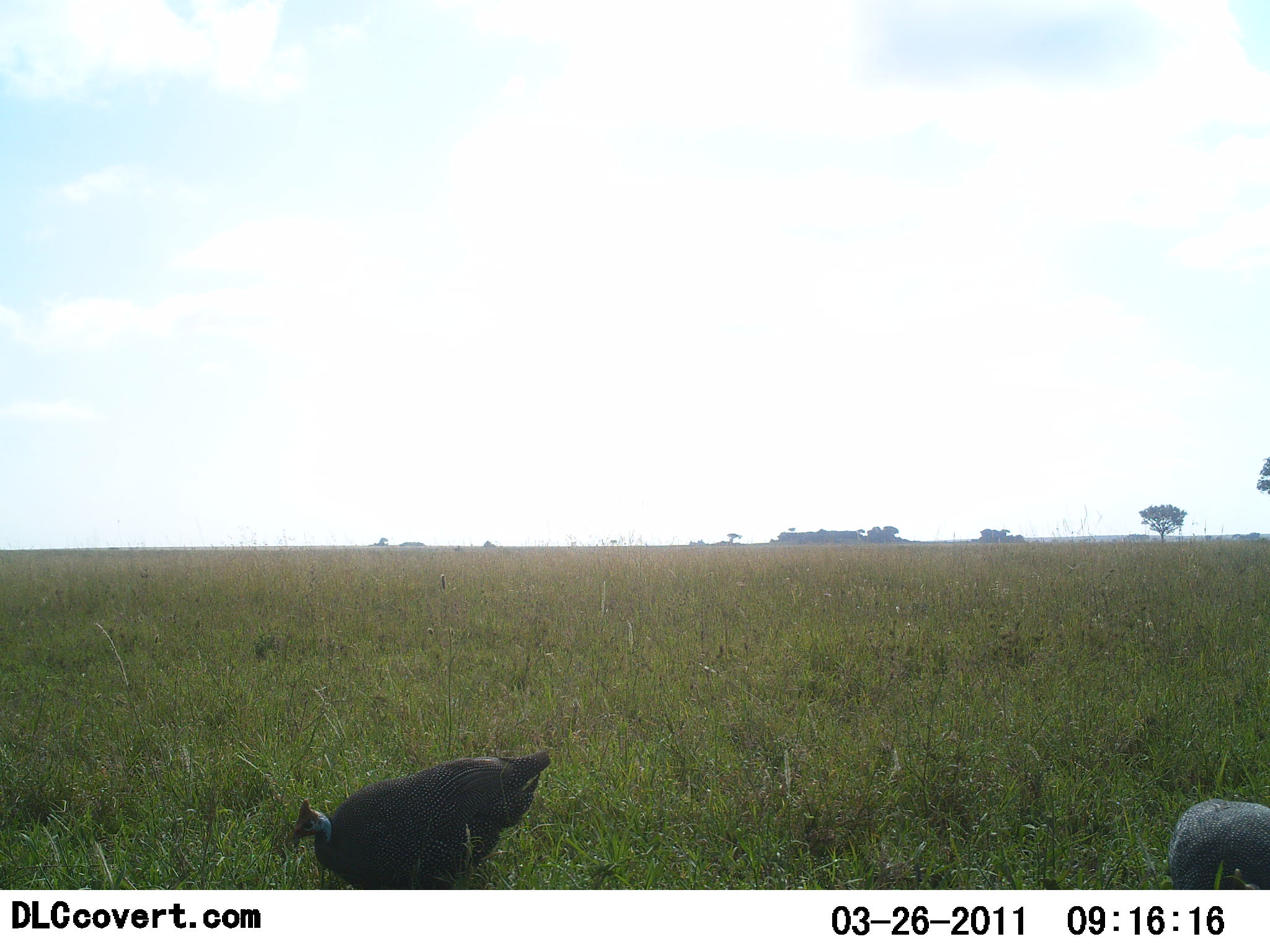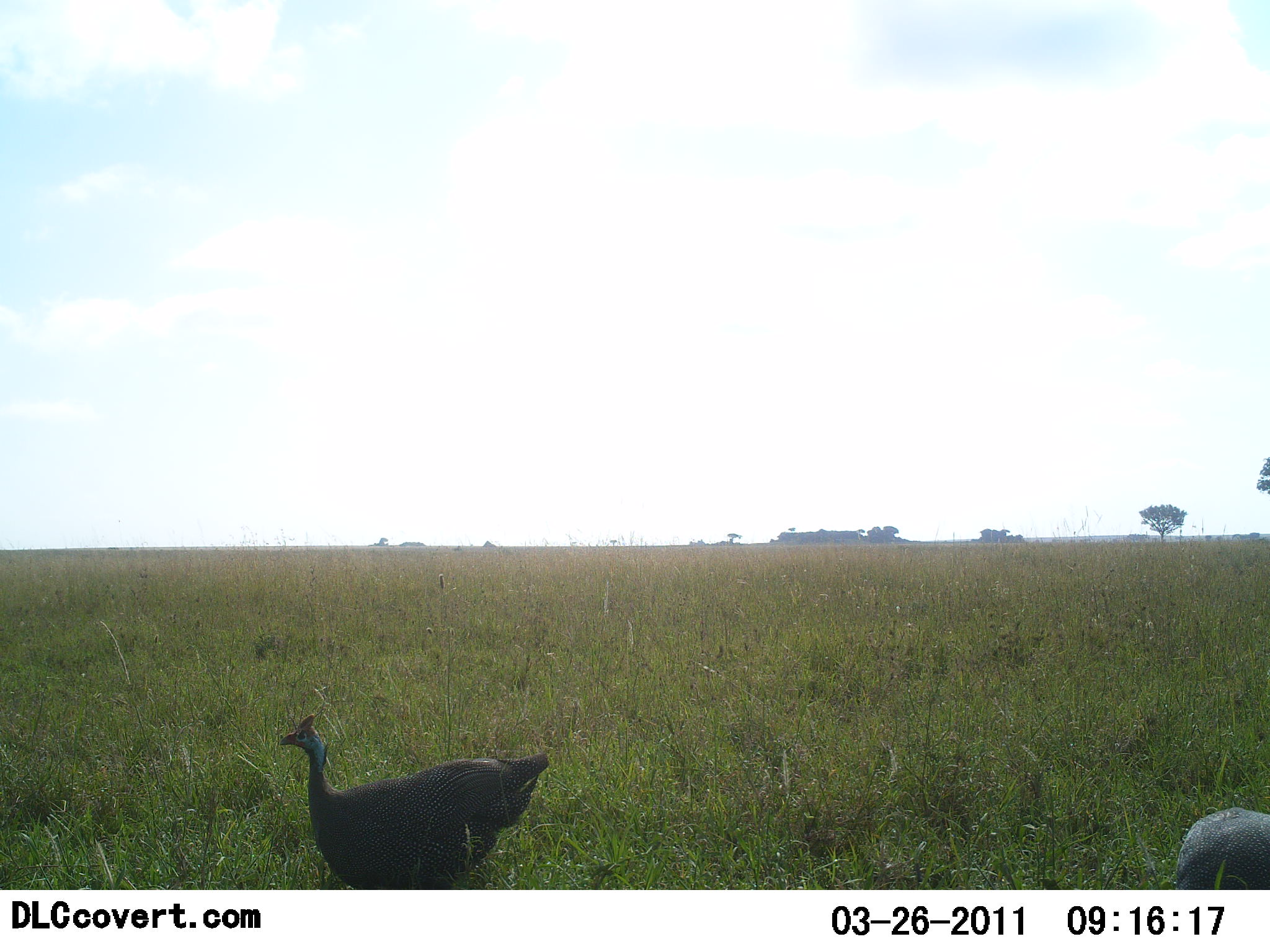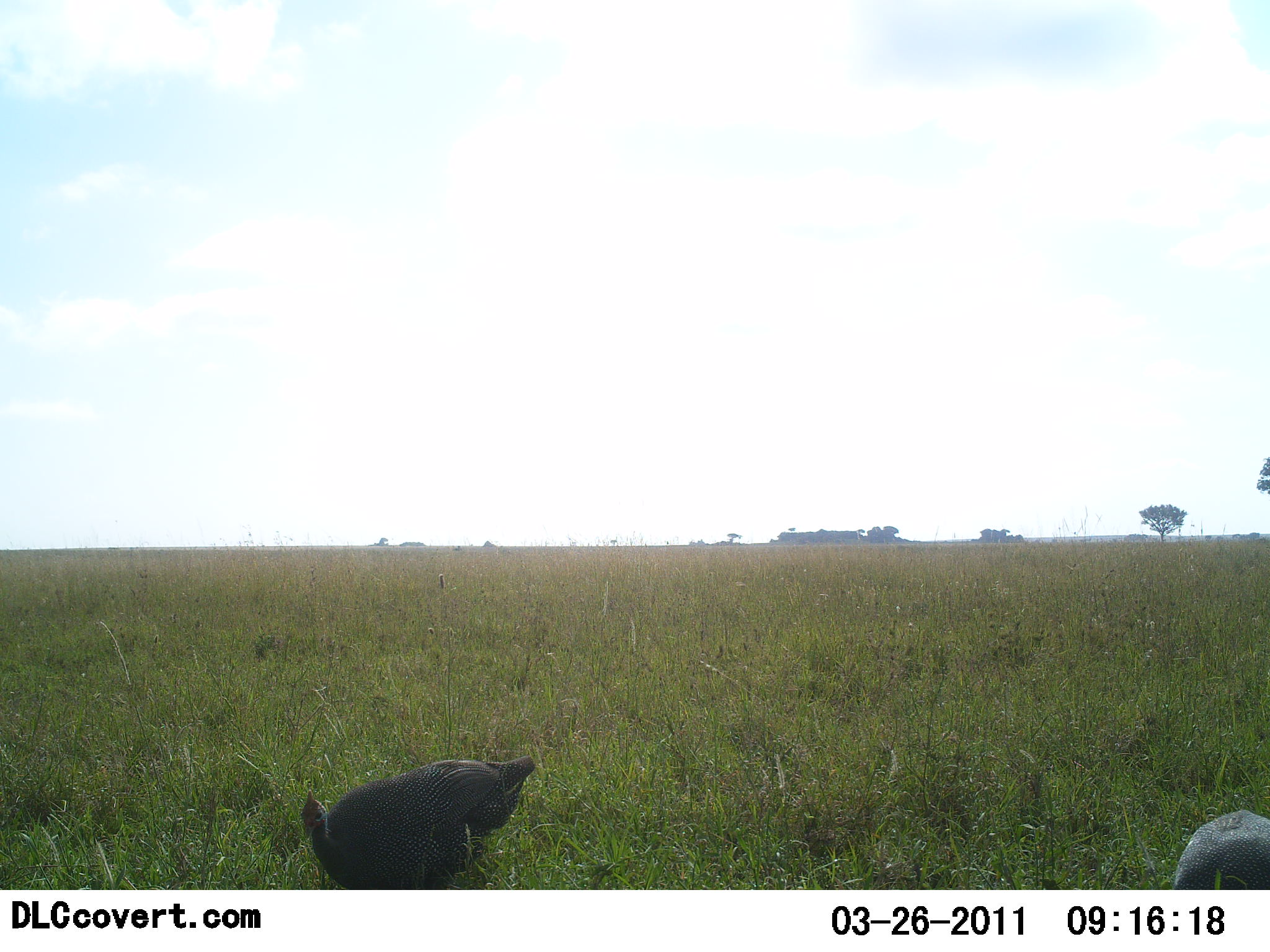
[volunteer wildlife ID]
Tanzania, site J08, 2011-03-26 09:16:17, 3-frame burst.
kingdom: Animalia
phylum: Chordata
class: Aves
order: Galliformes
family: Numididae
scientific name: Numididae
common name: guinea fowl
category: guineafowl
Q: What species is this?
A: Guineafowl (guinea fowl) (Numididae).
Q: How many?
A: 2.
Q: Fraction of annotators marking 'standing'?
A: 36%.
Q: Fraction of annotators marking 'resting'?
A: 9%.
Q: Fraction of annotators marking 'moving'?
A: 18%.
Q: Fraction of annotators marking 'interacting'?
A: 0%.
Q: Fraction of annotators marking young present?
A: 0%.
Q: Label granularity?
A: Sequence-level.